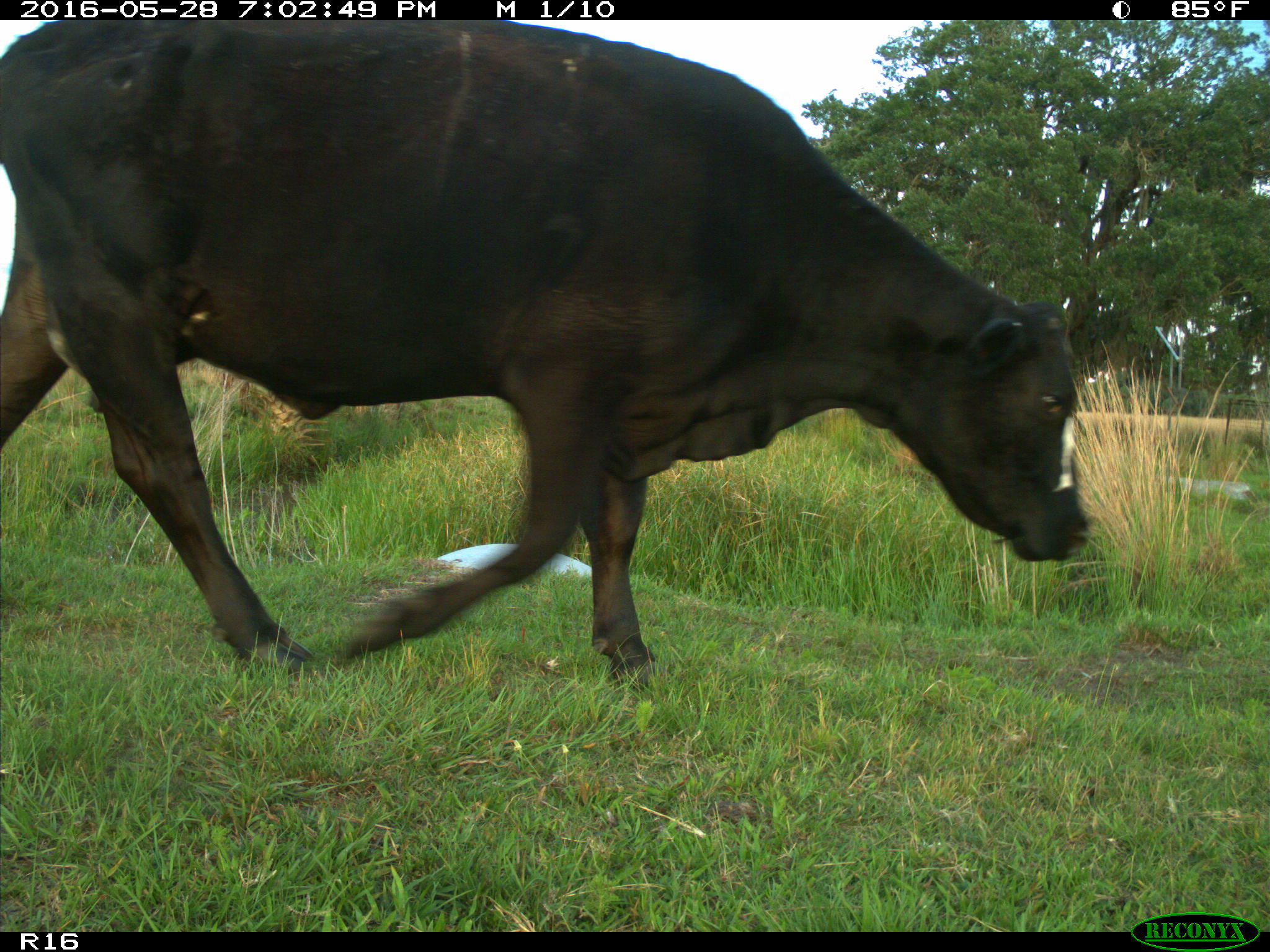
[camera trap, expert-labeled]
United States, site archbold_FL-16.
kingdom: Animalia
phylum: Chordata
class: Mammalia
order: Artiodactyla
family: Bovidae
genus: Bos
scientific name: Bos taurus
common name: domestic cow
Bos taurus (domestic cow).